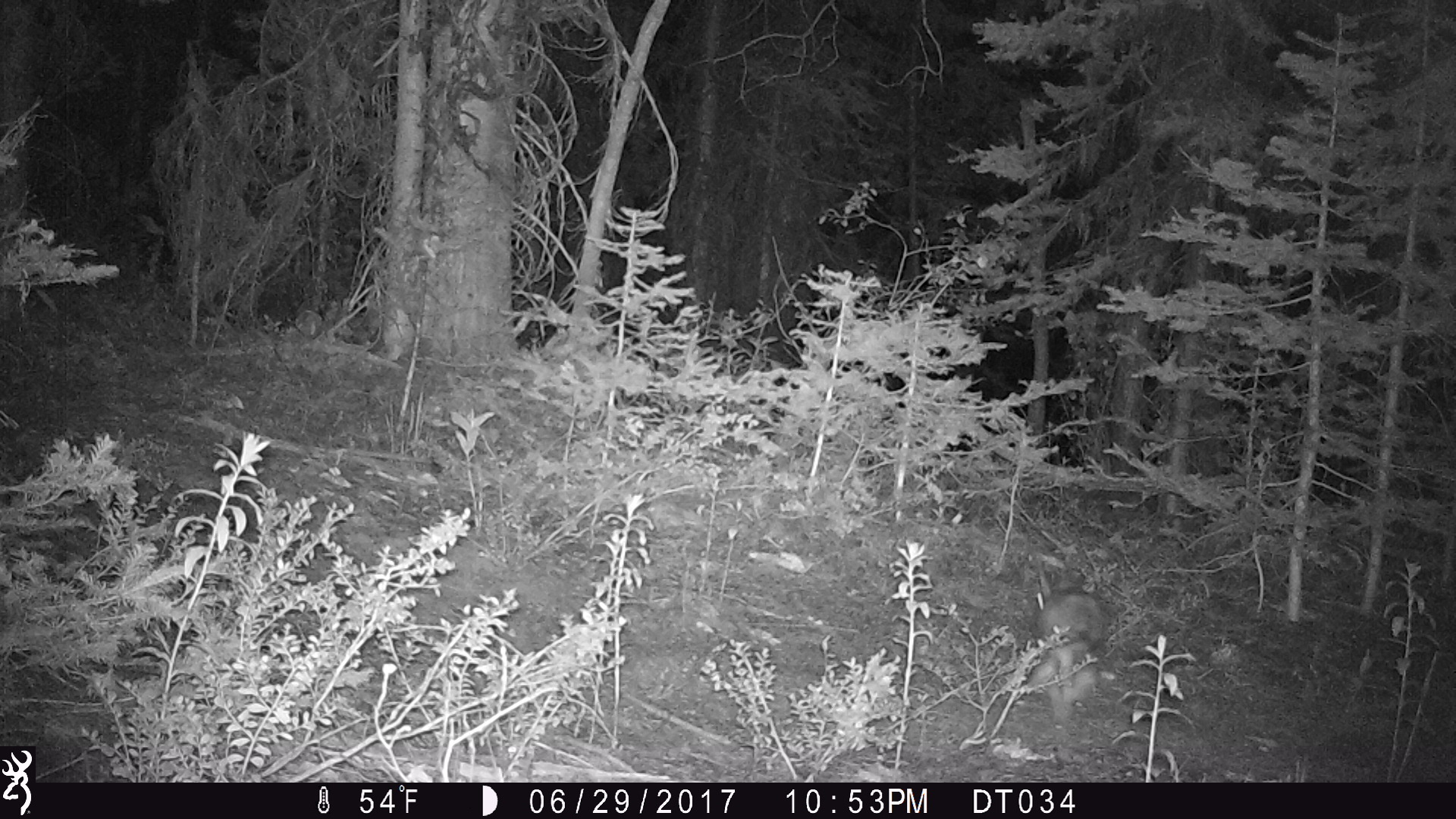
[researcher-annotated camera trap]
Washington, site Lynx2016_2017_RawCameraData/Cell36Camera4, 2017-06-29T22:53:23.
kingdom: Animalia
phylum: Chordata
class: Mammalia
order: Lagomorpha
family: Leporidae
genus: Lepus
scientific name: Lepus americanus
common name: snowshoe hare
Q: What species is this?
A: Lepus americanus (snowshoe hare).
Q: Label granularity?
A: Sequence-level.